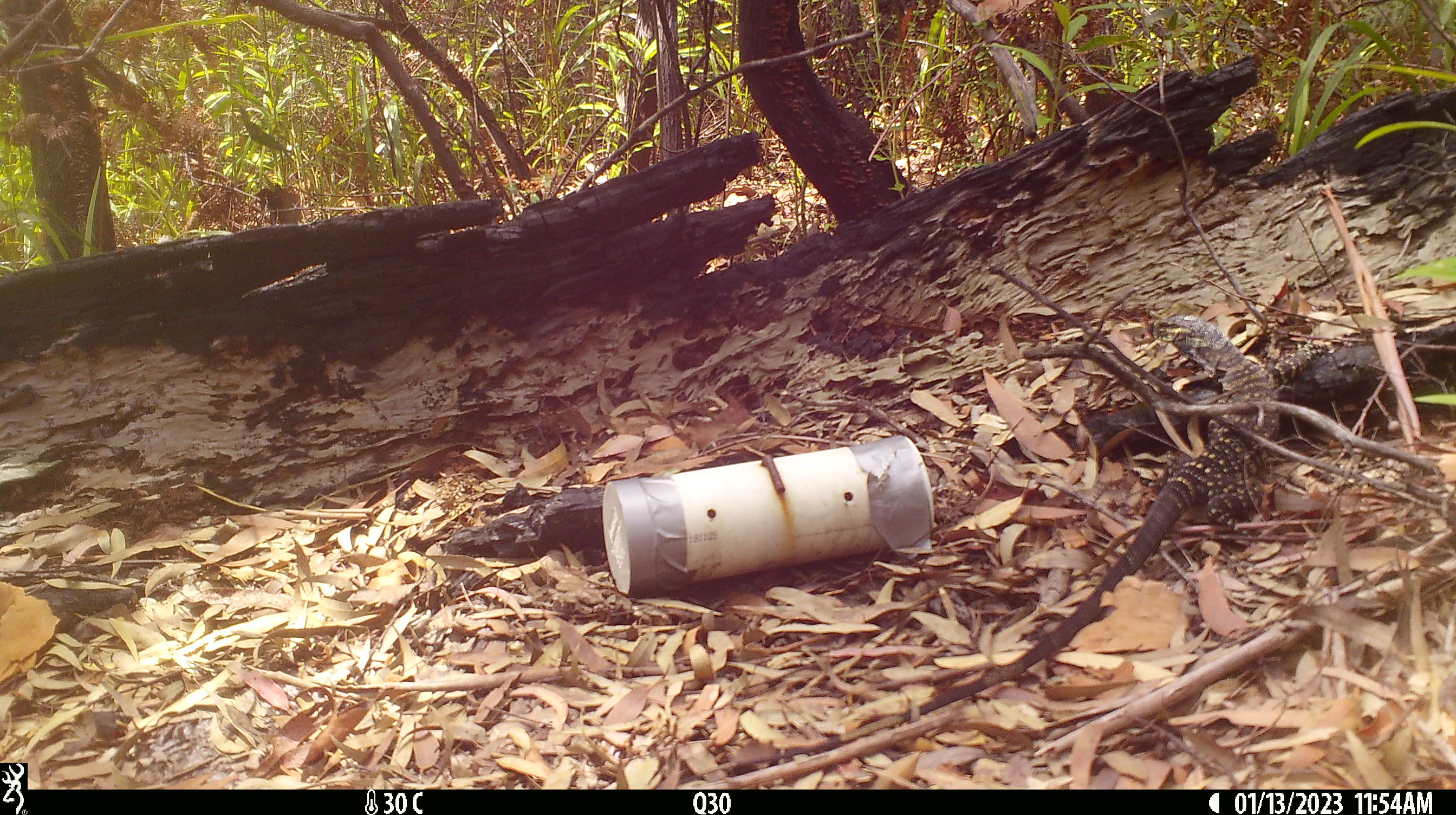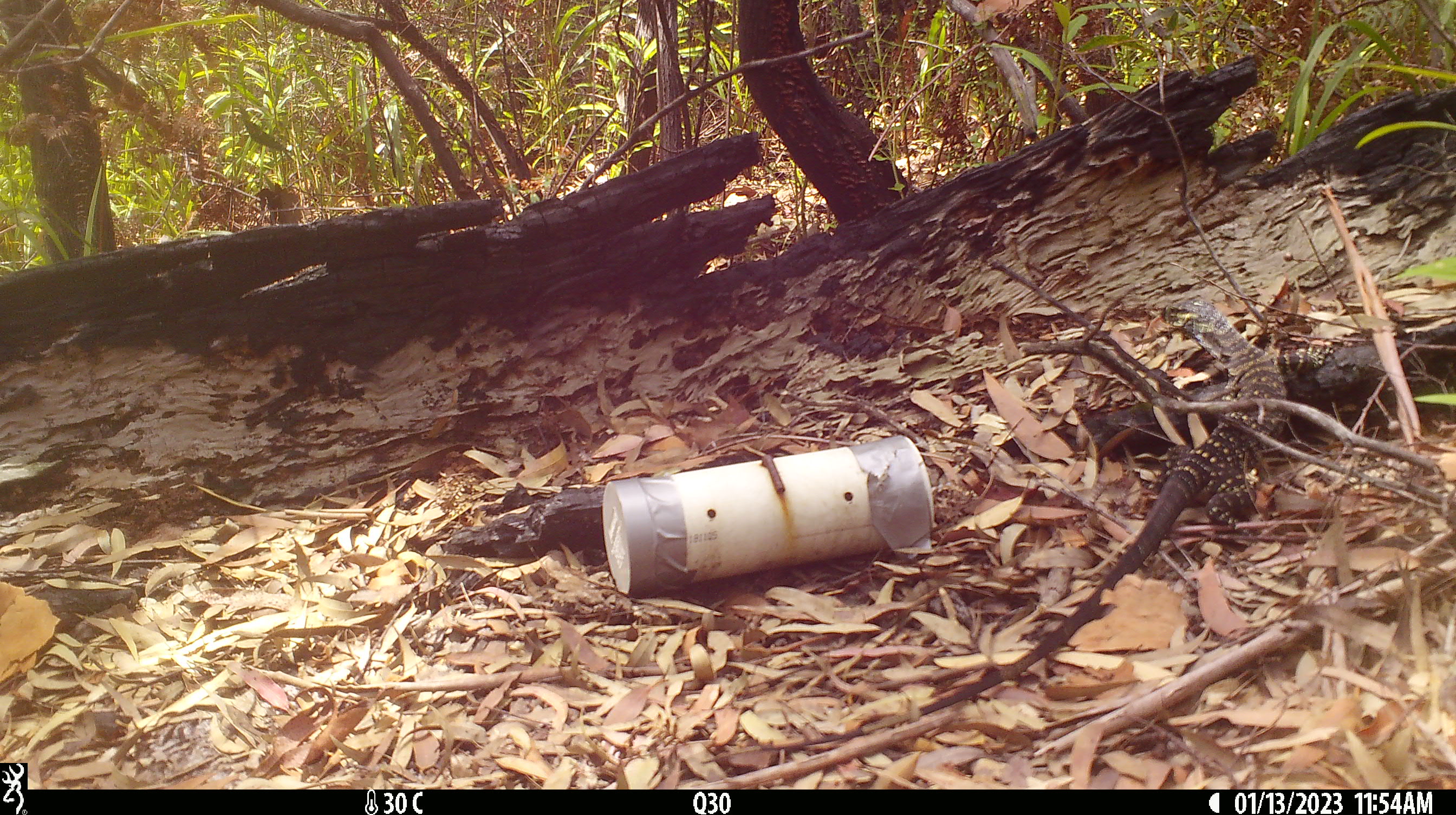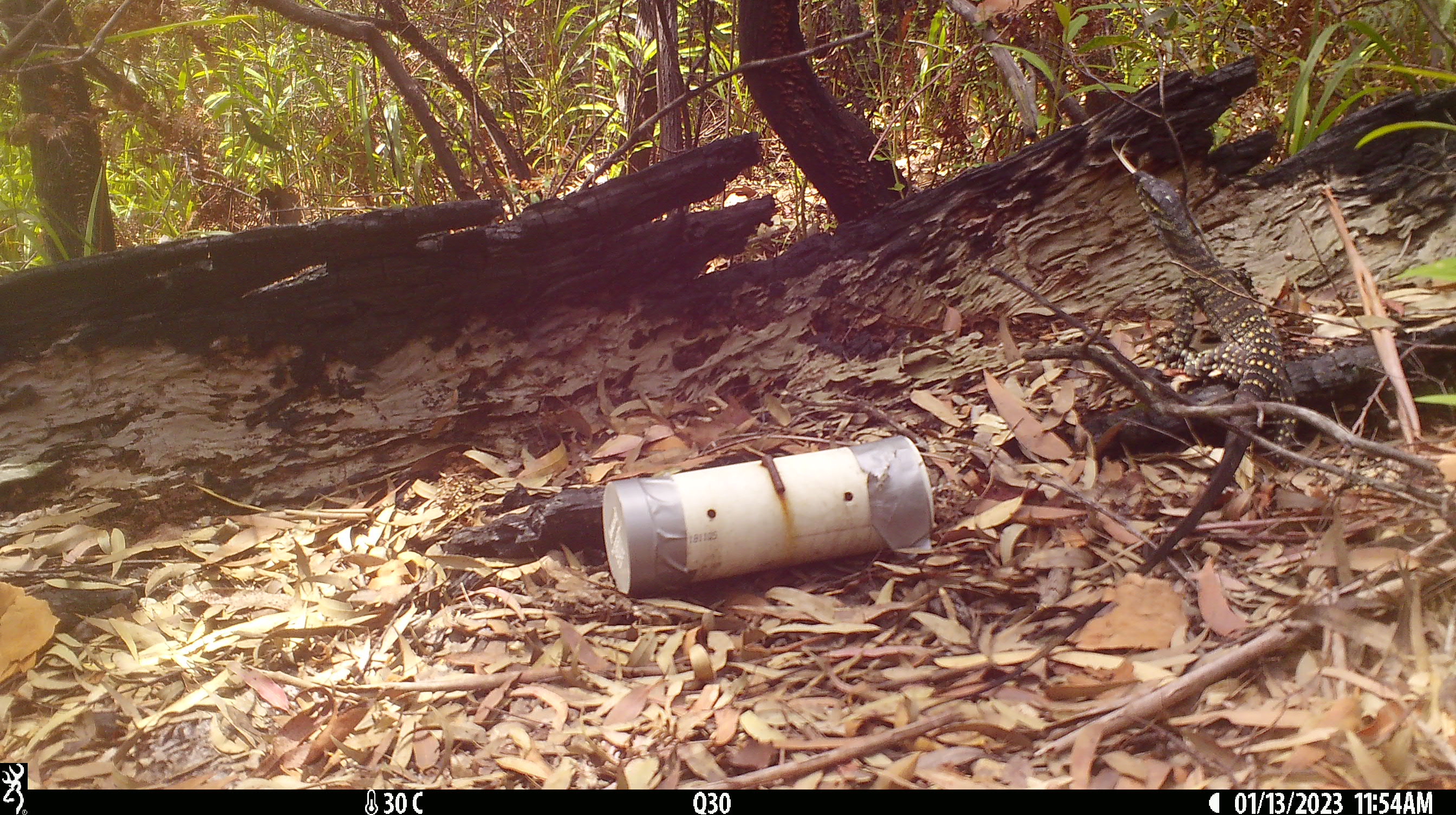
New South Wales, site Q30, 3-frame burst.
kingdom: Animalia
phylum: Chordata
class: Reptilia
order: Squamata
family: Varanidae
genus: Varanus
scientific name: Varanus varius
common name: lace monitor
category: goanna